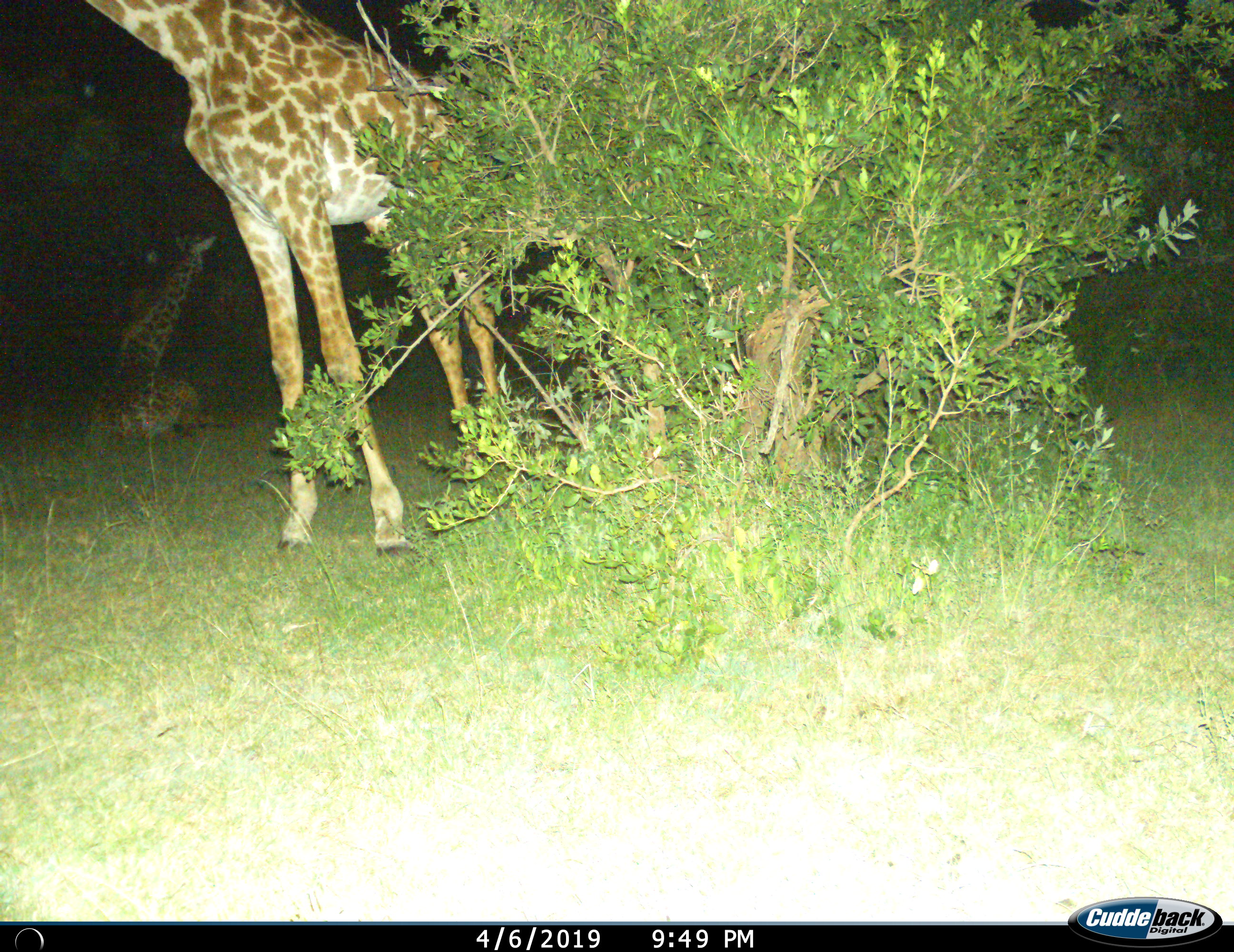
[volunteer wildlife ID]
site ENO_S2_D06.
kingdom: Animalia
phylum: Chordata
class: Mammalia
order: Artiodactyla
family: Giraffidae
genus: Giraffa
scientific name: Giraffa camelopardalis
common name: giraffe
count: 2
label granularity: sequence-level